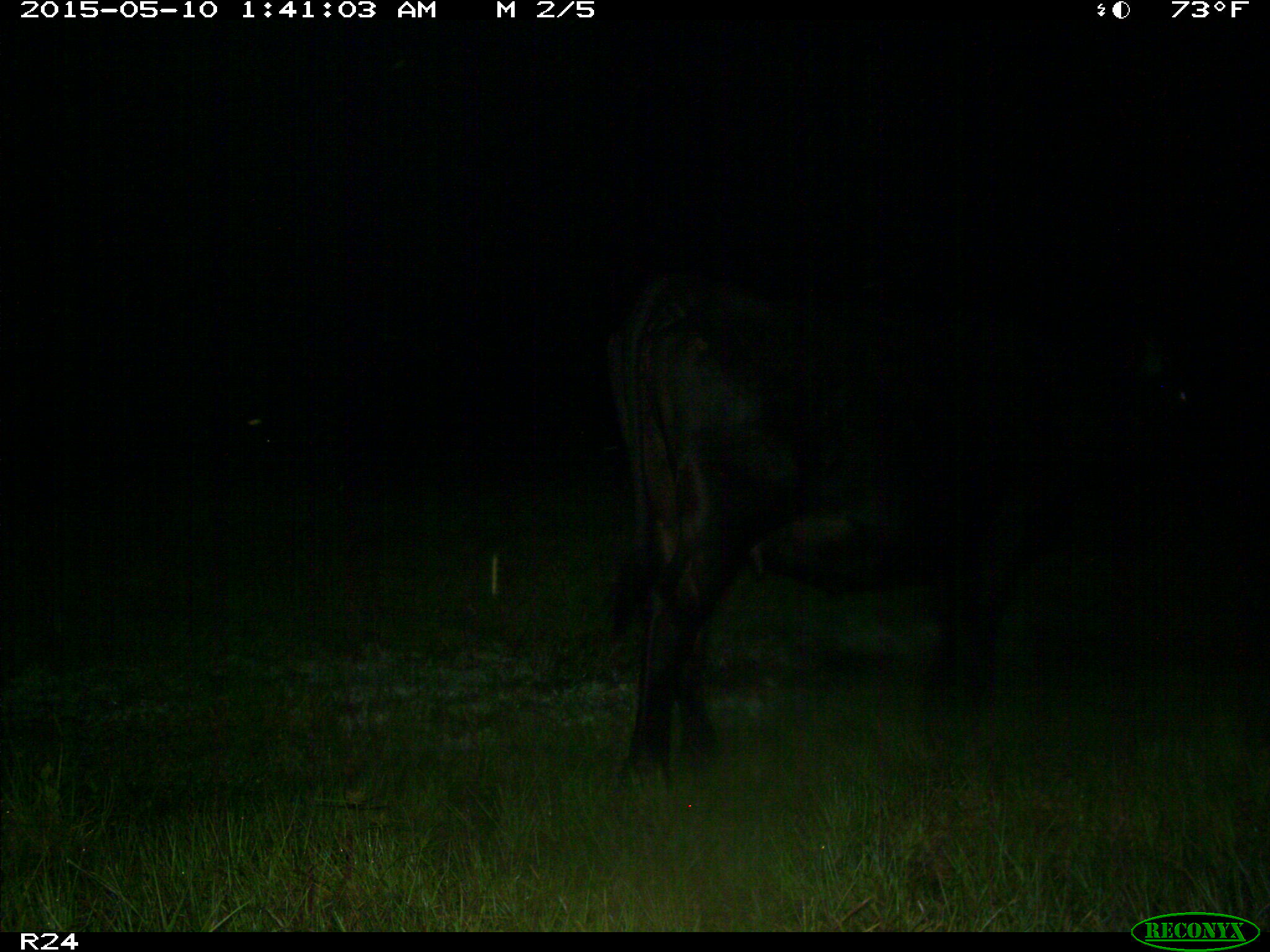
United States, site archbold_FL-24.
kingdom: Animalia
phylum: Chordata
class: Mammalia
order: Artiodactyla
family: Bovidae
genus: Bos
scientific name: Bos taurus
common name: domestic cow